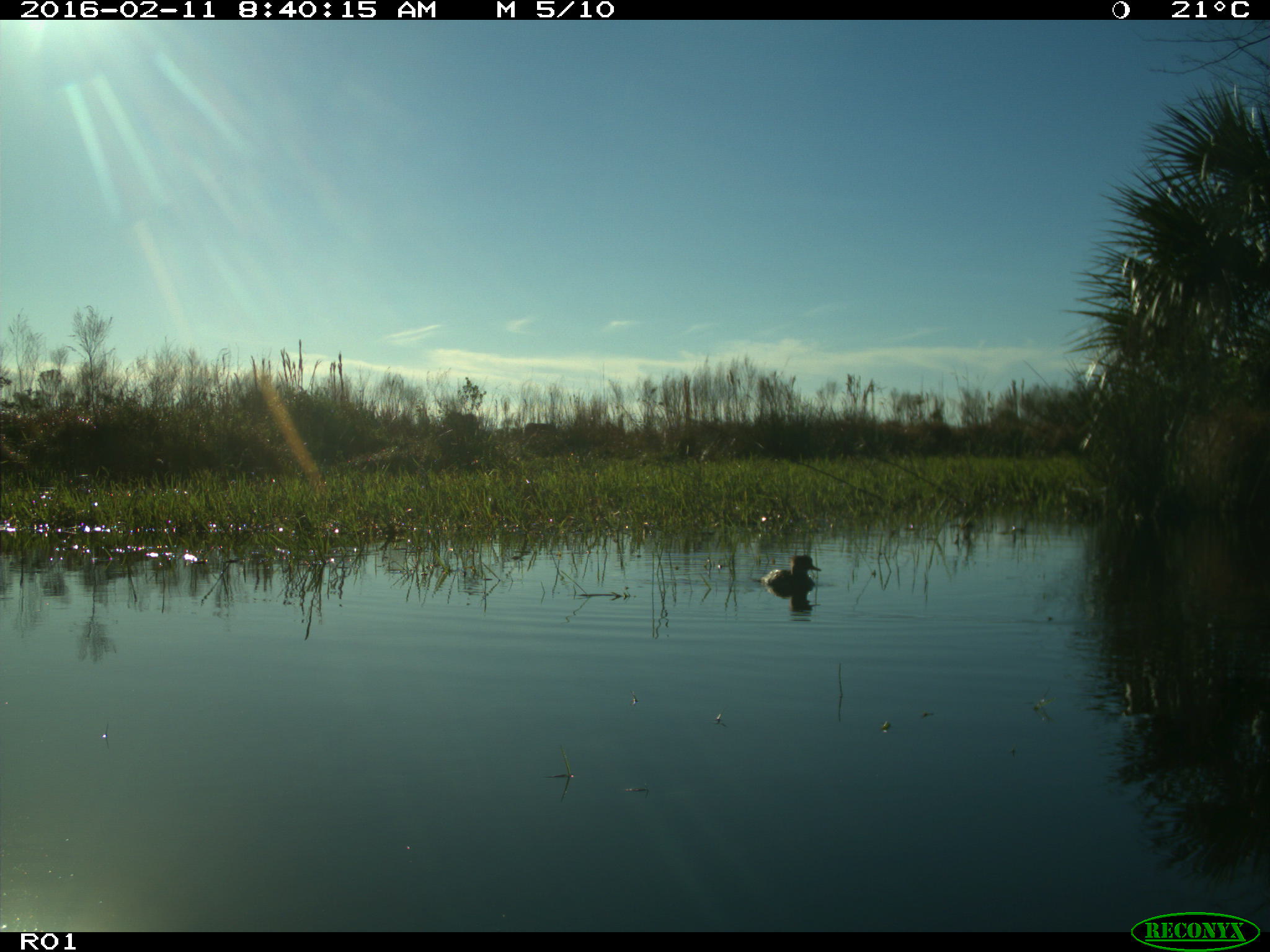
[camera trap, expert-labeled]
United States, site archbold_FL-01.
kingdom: Animalia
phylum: Chordata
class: Aves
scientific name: Aves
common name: birds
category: unidentified bird